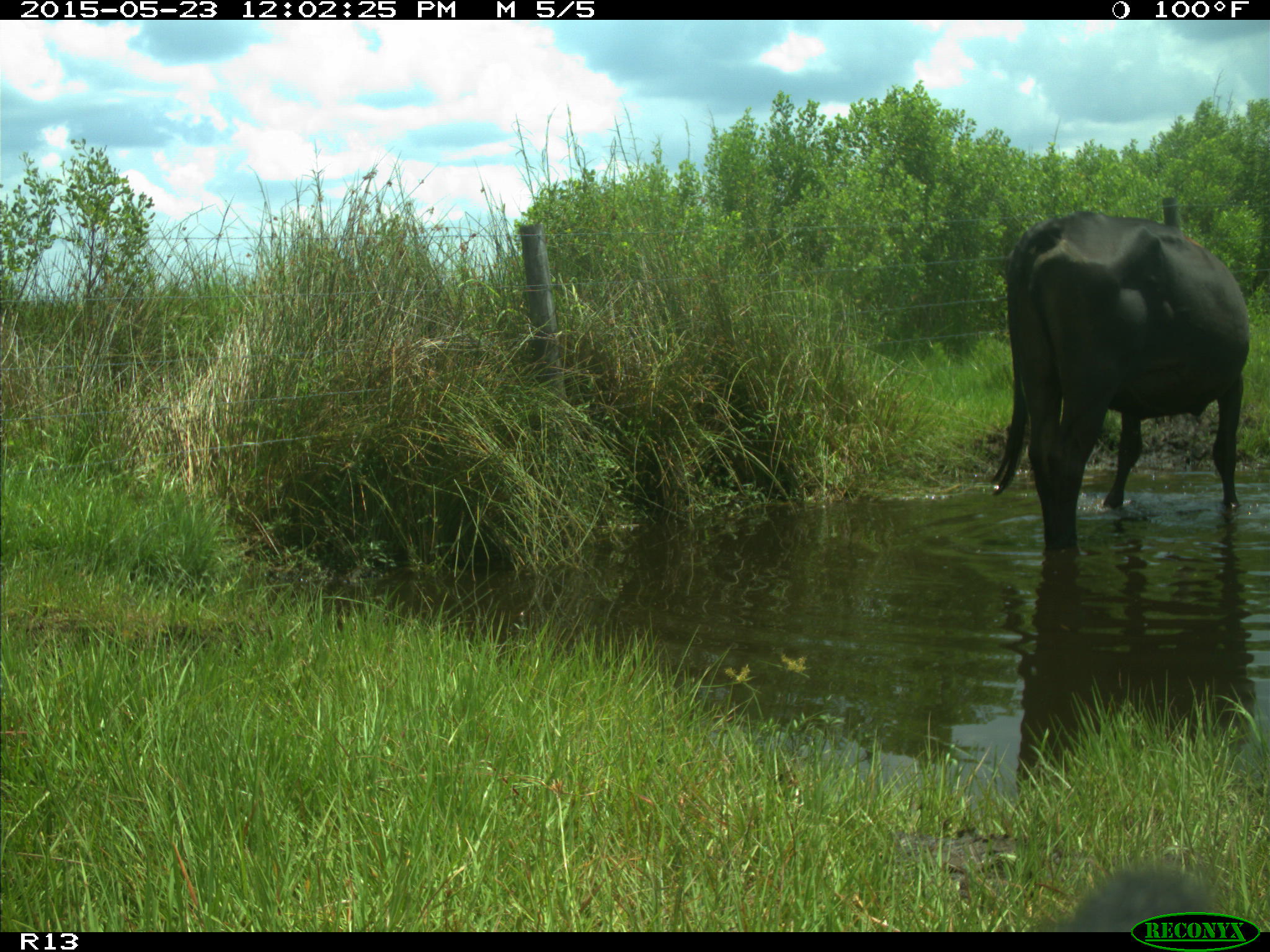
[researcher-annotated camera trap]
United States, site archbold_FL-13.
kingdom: Animalia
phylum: Chordata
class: Mammalia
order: Artiodactyla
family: Bovidae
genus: Bos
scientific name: Bos taurus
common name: domestic cow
Bos taurus (domestic cow).